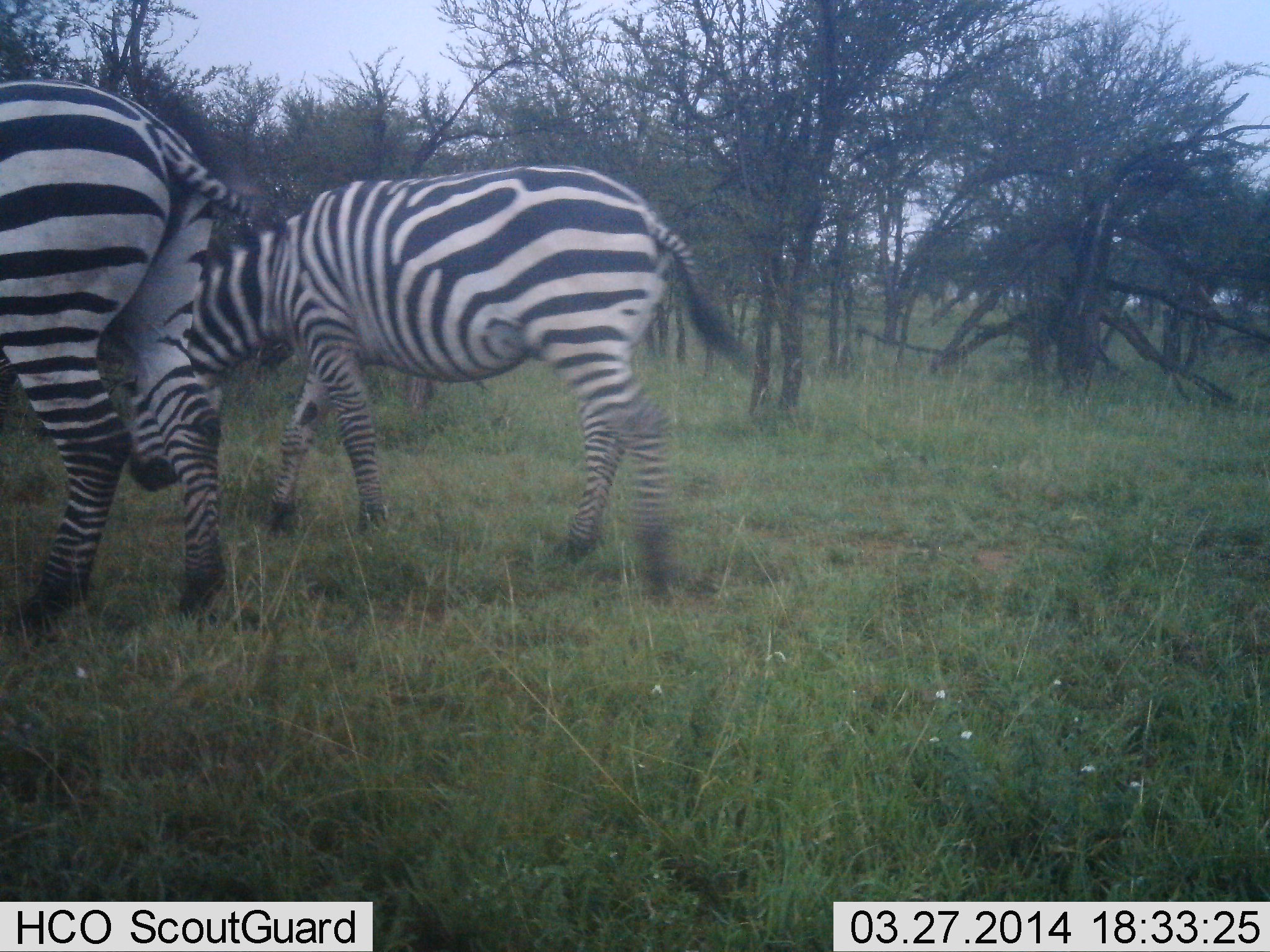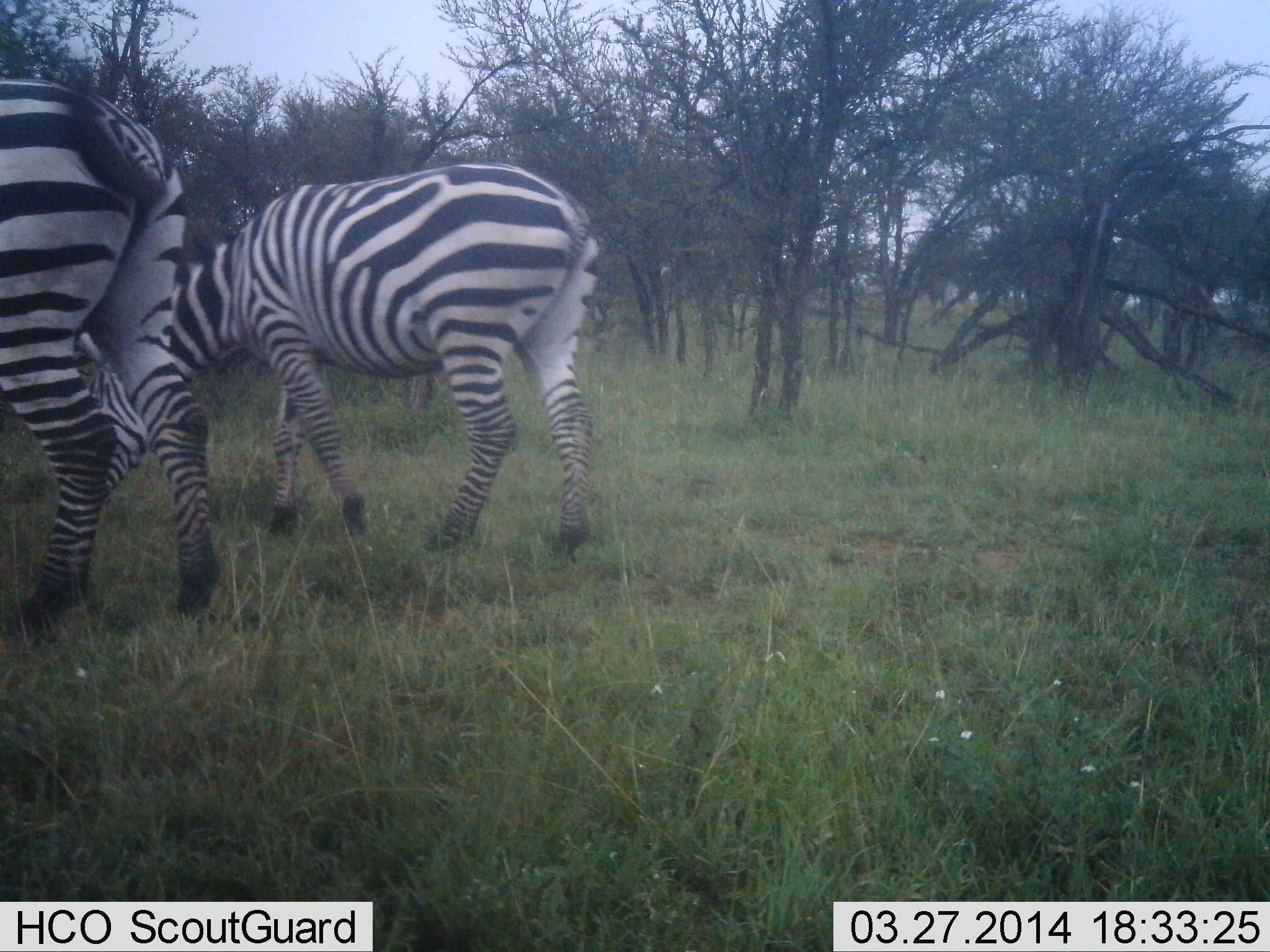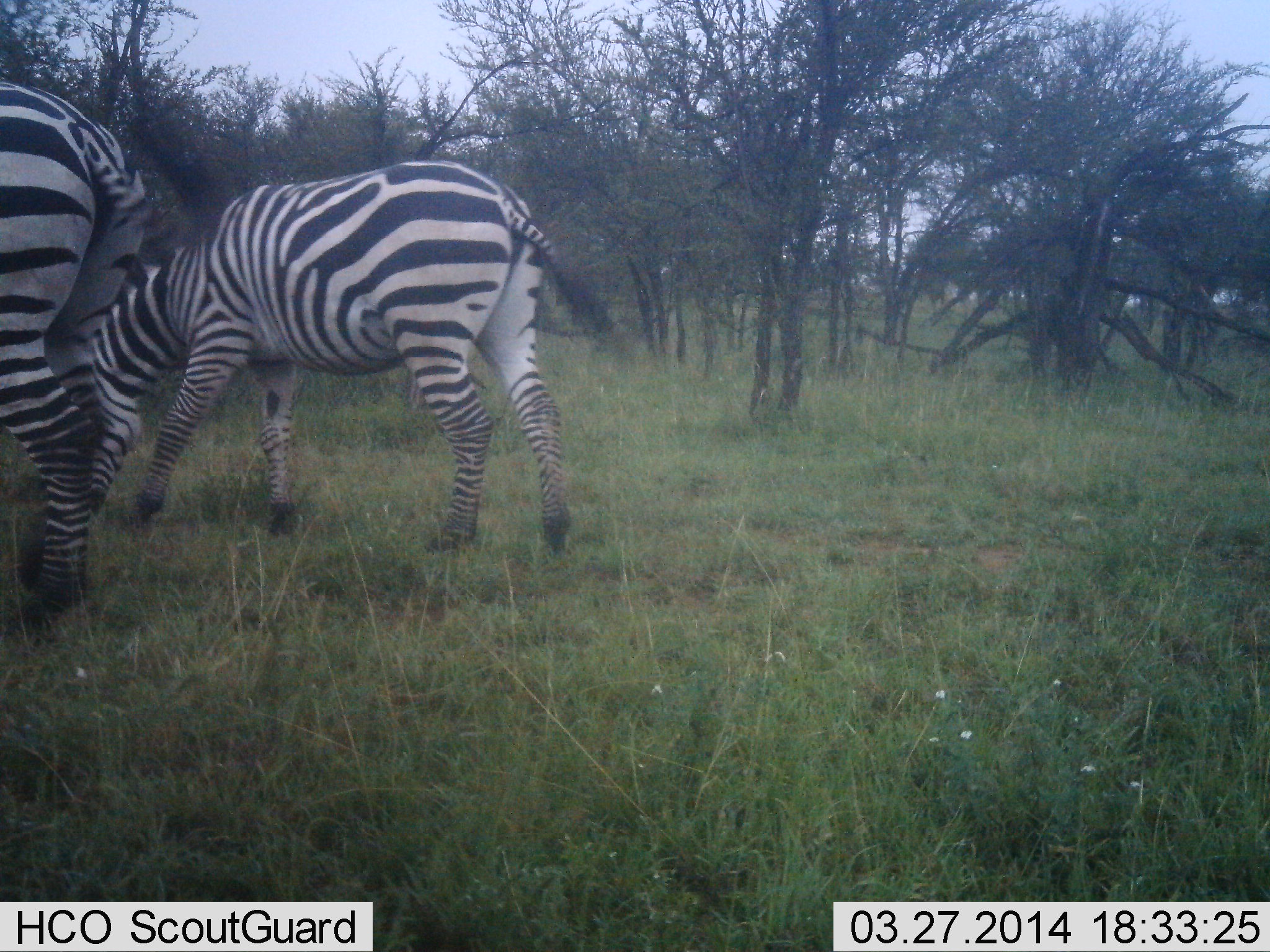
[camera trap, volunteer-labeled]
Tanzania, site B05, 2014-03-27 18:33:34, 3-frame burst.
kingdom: Animalia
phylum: Chordata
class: Mammalia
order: Perissodactyla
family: Equidae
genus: Equus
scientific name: Equus quagga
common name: plains zebra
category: zebra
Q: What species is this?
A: Zebra (plains zebra) (Equus quagga).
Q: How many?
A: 2.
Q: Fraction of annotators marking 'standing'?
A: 10%.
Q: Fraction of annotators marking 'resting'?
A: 0%.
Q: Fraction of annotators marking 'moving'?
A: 60%.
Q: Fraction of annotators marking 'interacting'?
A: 0%.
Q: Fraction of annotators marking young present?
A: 0%.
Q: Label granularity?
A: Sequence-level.